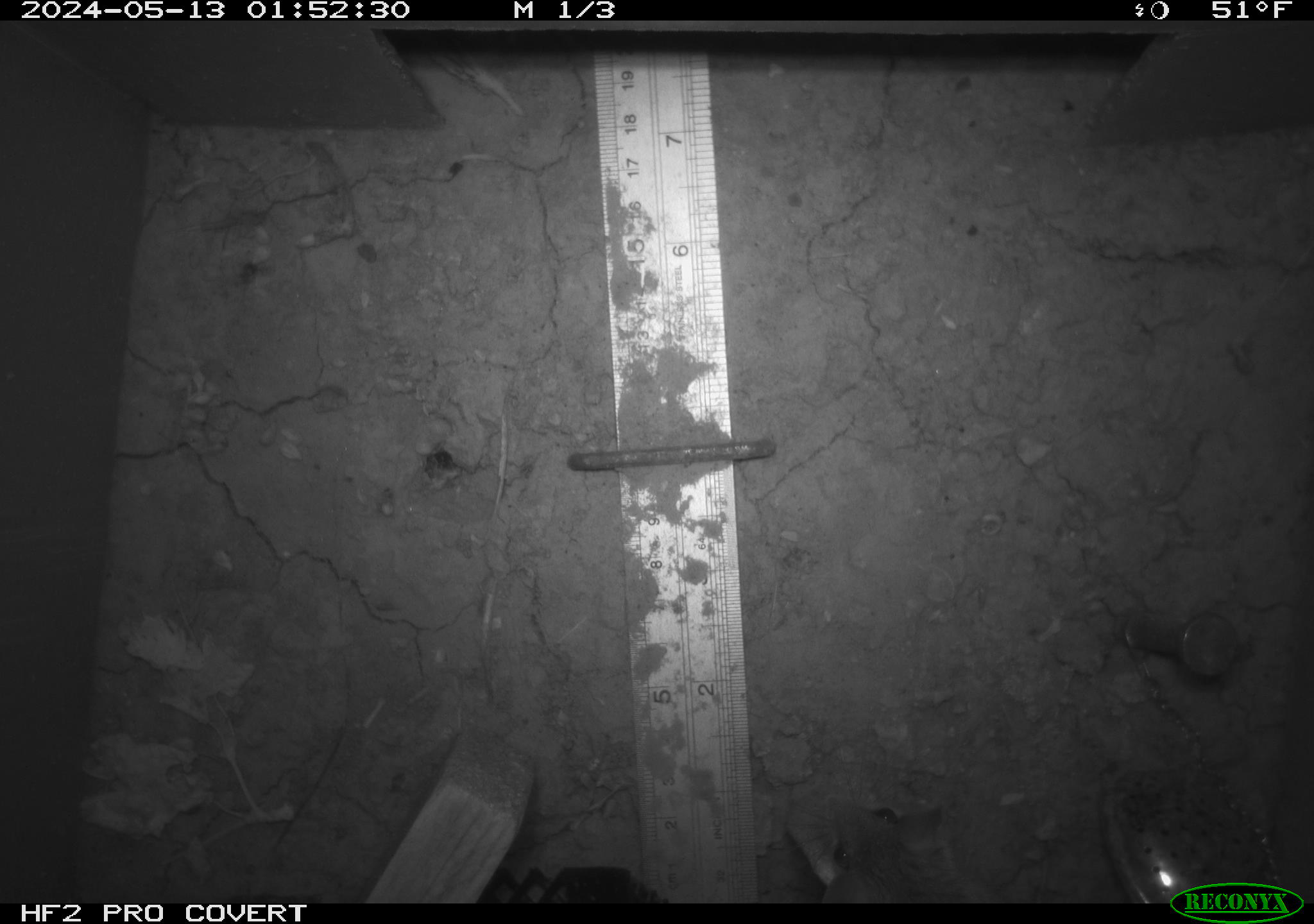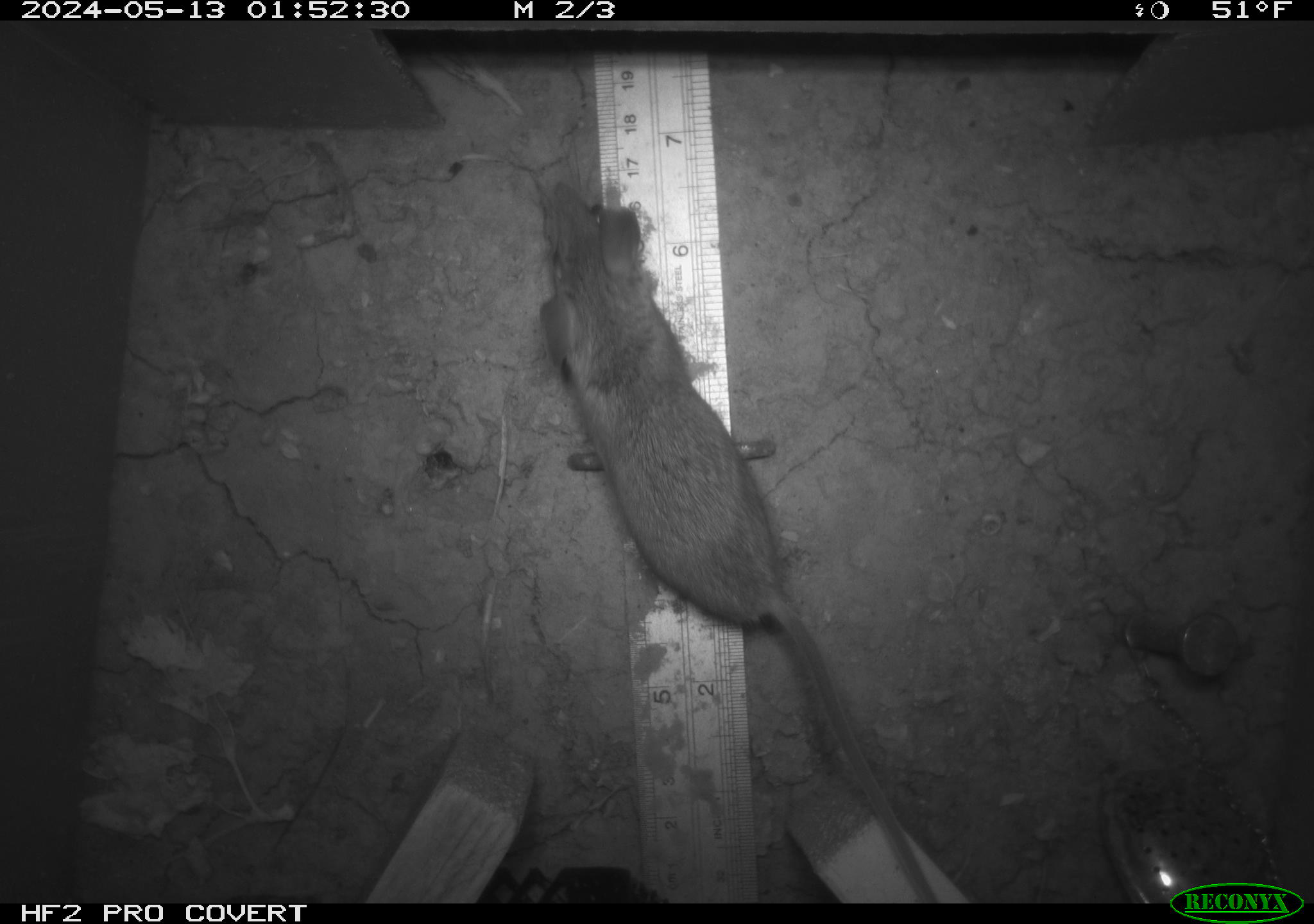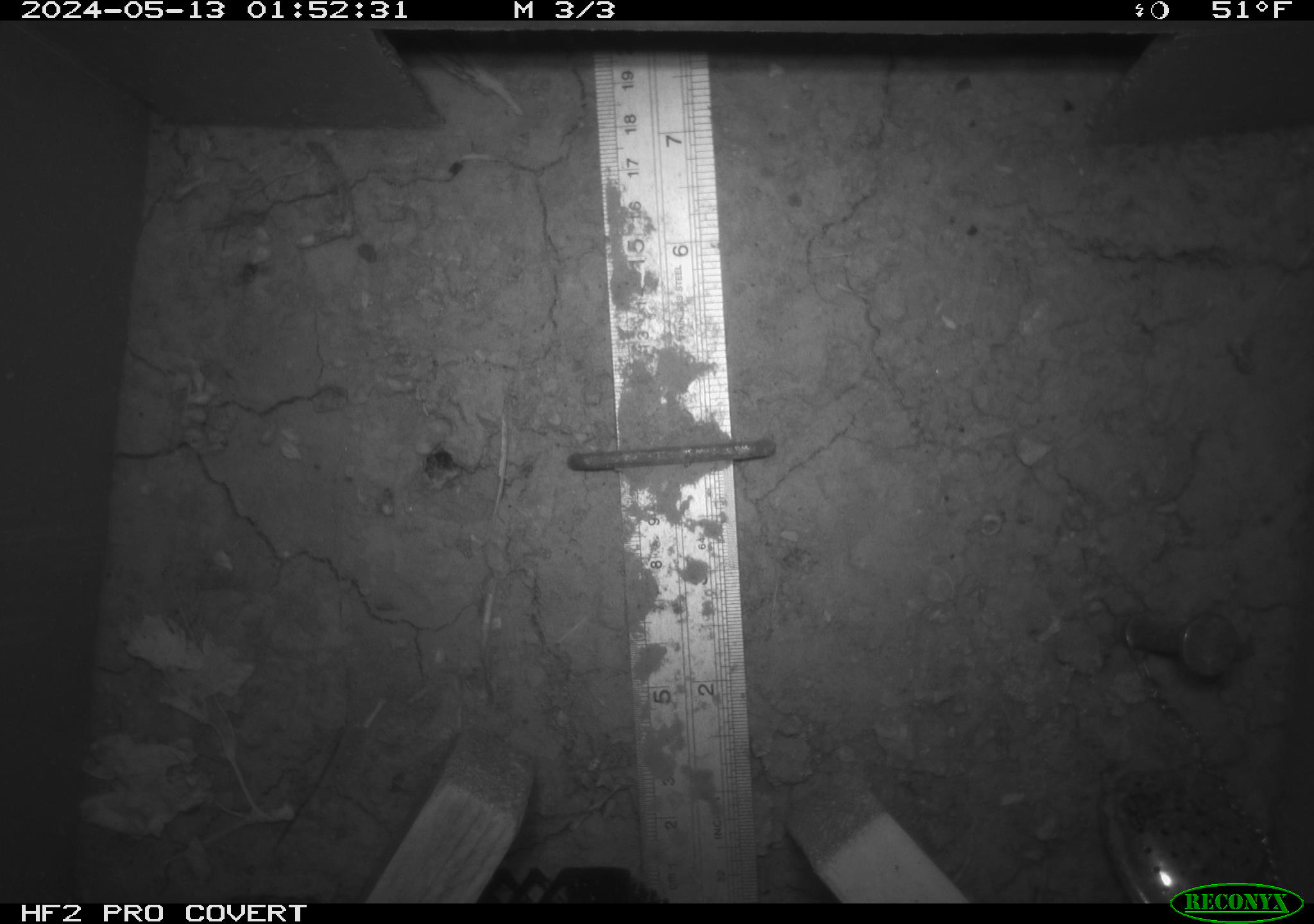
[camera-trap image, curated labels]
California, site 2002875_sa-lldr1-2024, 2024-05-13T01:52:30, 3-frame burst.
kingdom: Animalia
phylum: Chordata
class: Mammalia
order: Rodentia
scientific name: Rodentia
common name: rodent